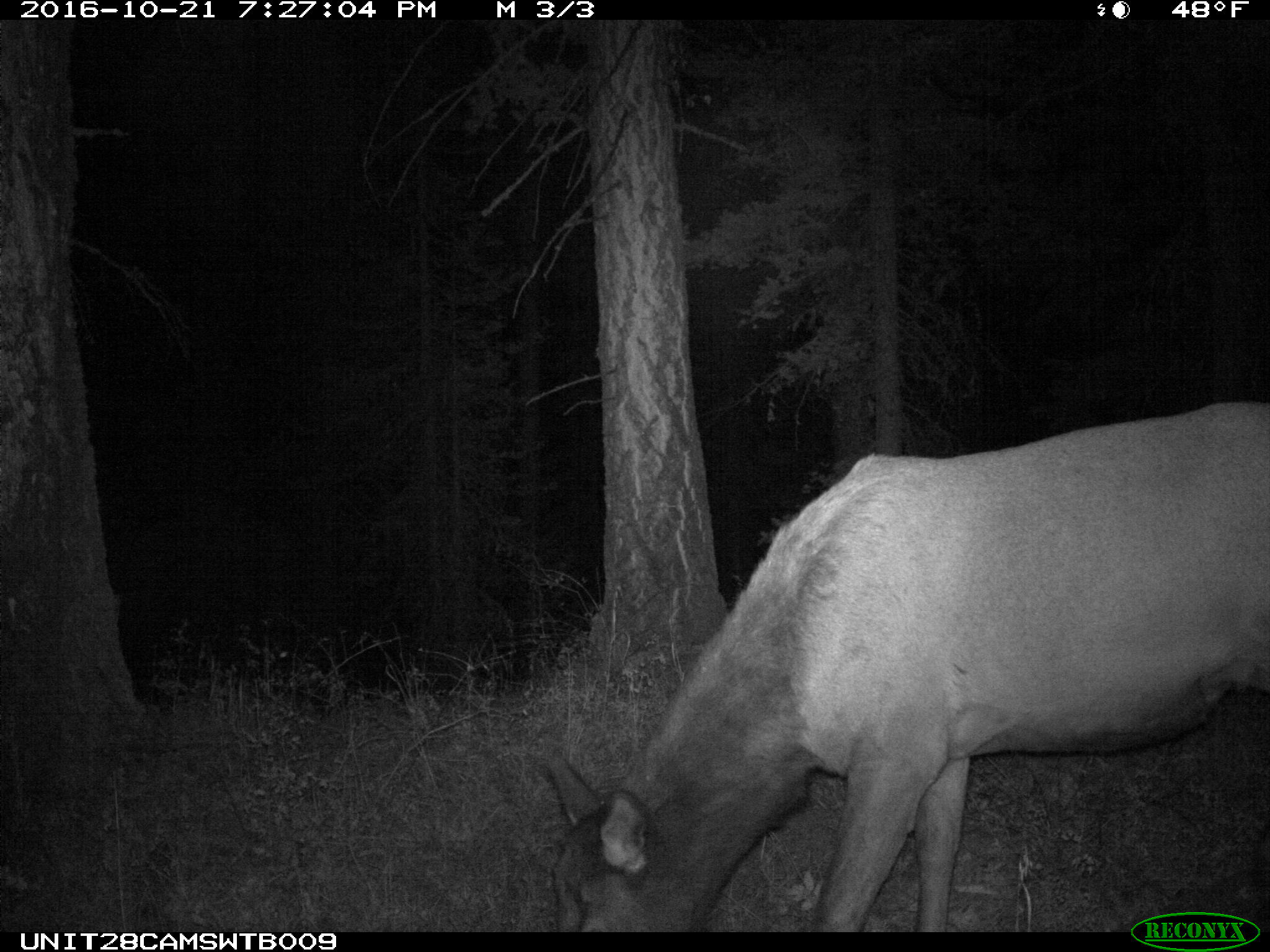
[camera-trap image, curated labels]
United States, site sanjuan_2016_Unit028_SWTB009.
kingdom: Animalia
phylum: Chordata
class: Mammalia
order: Artiodactyla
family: Cervidae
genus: Cervus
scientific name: Cervus elaphus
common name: red deer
Cervus elaphus (red deer).